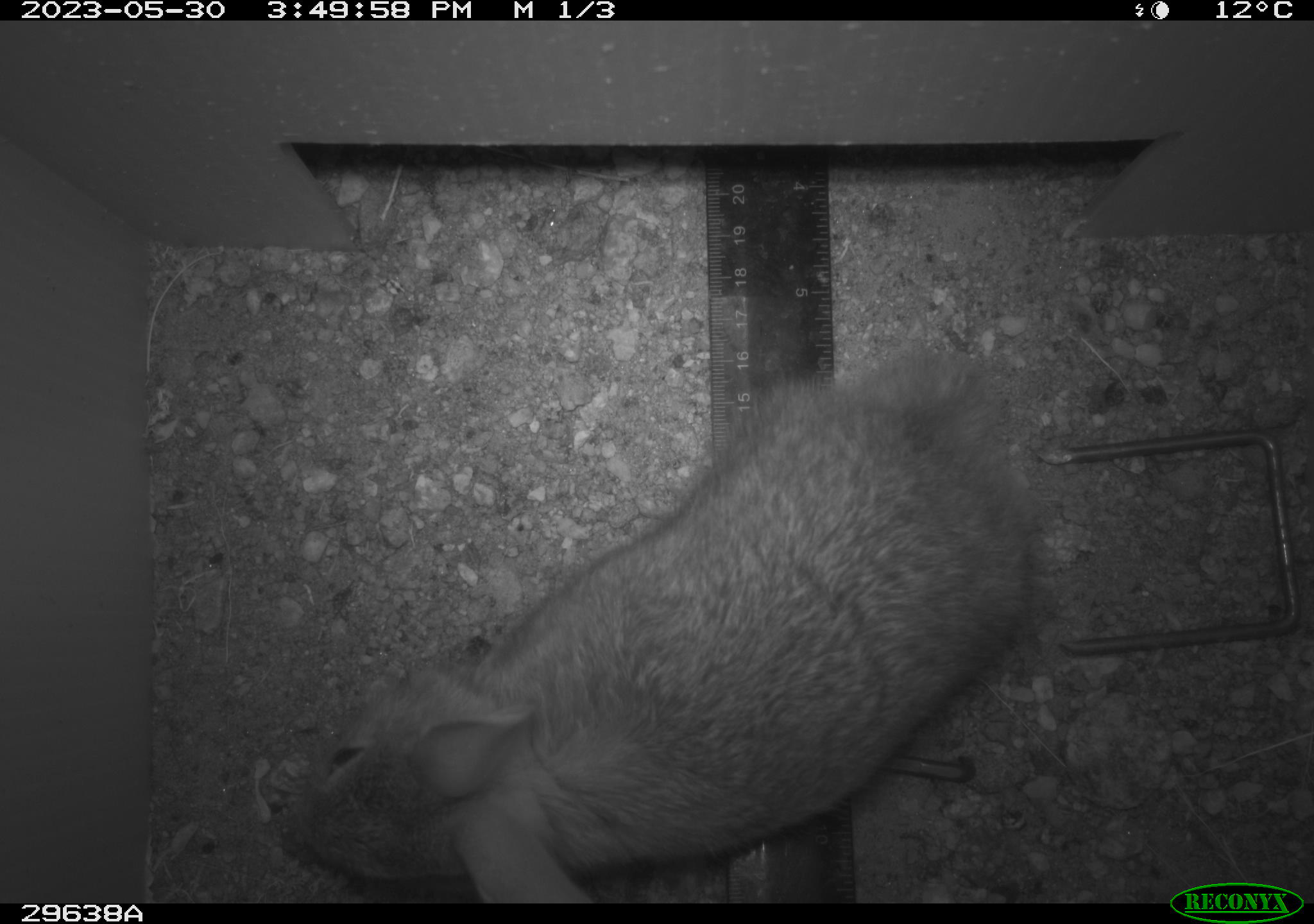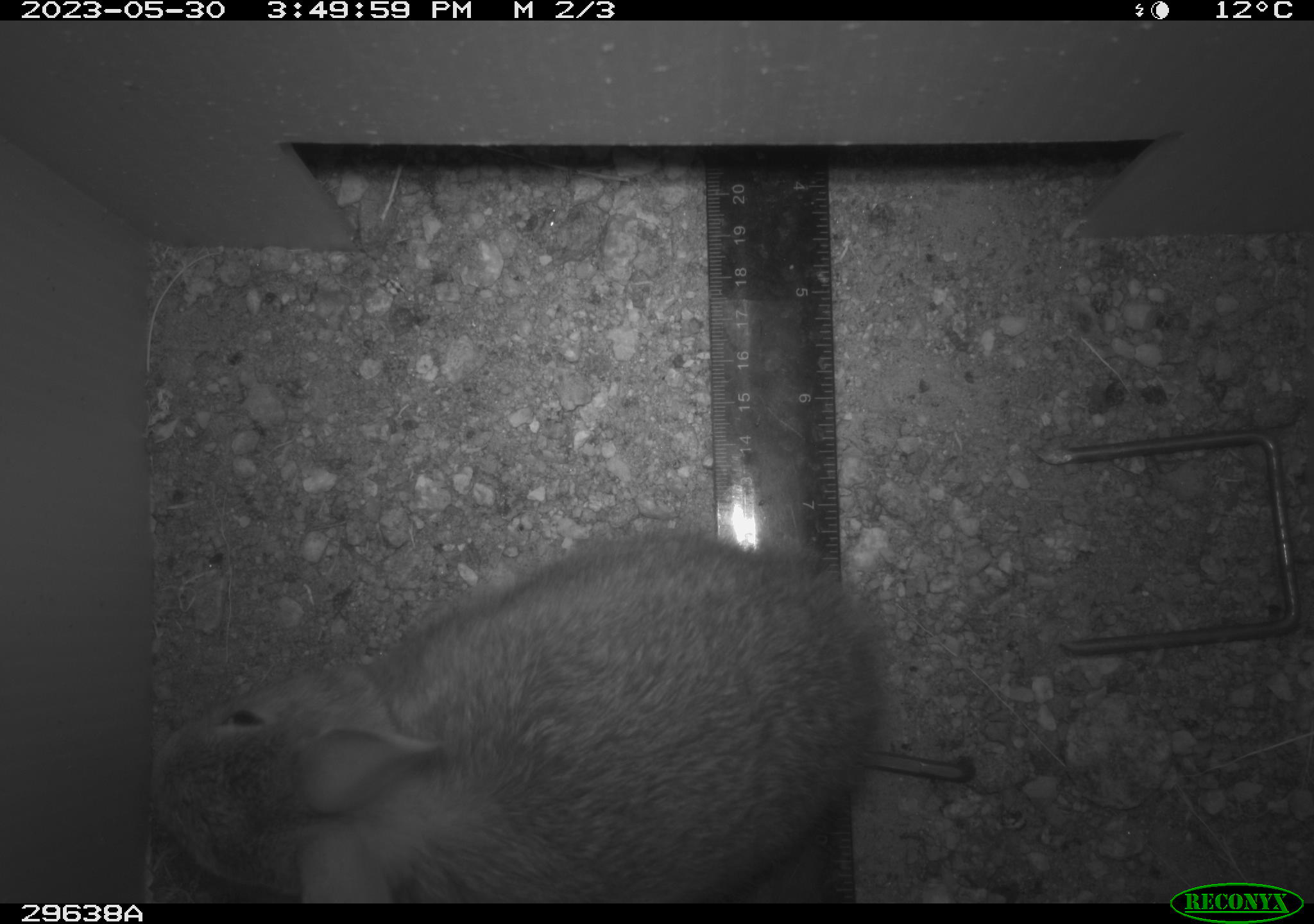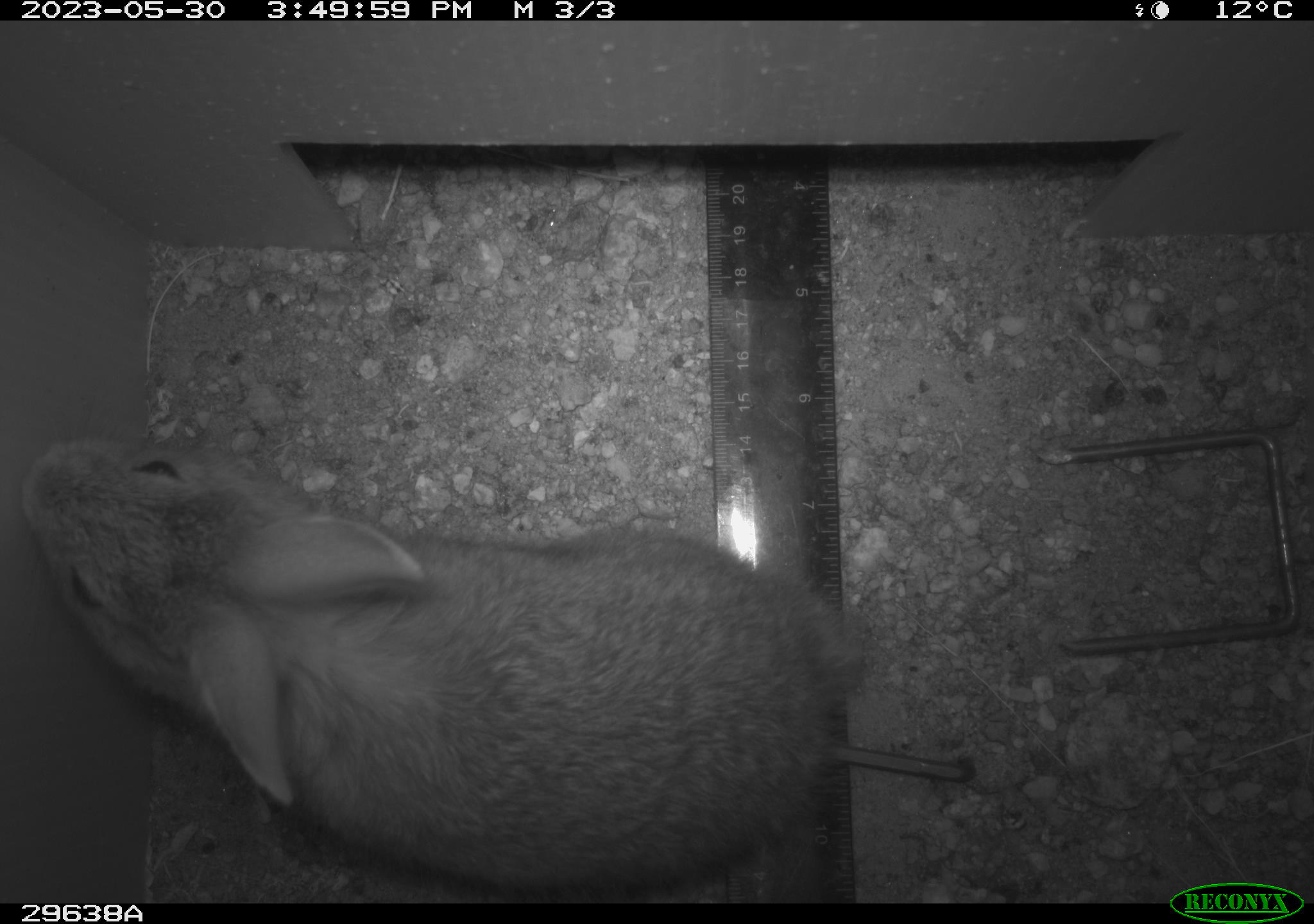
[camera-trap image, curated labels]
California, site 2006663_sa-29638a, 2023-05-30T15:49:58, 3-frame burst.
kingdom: Animalia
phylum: Chordata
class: Mammalia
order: Lagomorpha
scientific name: Lagomorpha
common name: hares, rabbits, and pikas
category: lagomorpha order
Lagomorpha order (hares, rabbits, and pikas) (Lagomorpha).